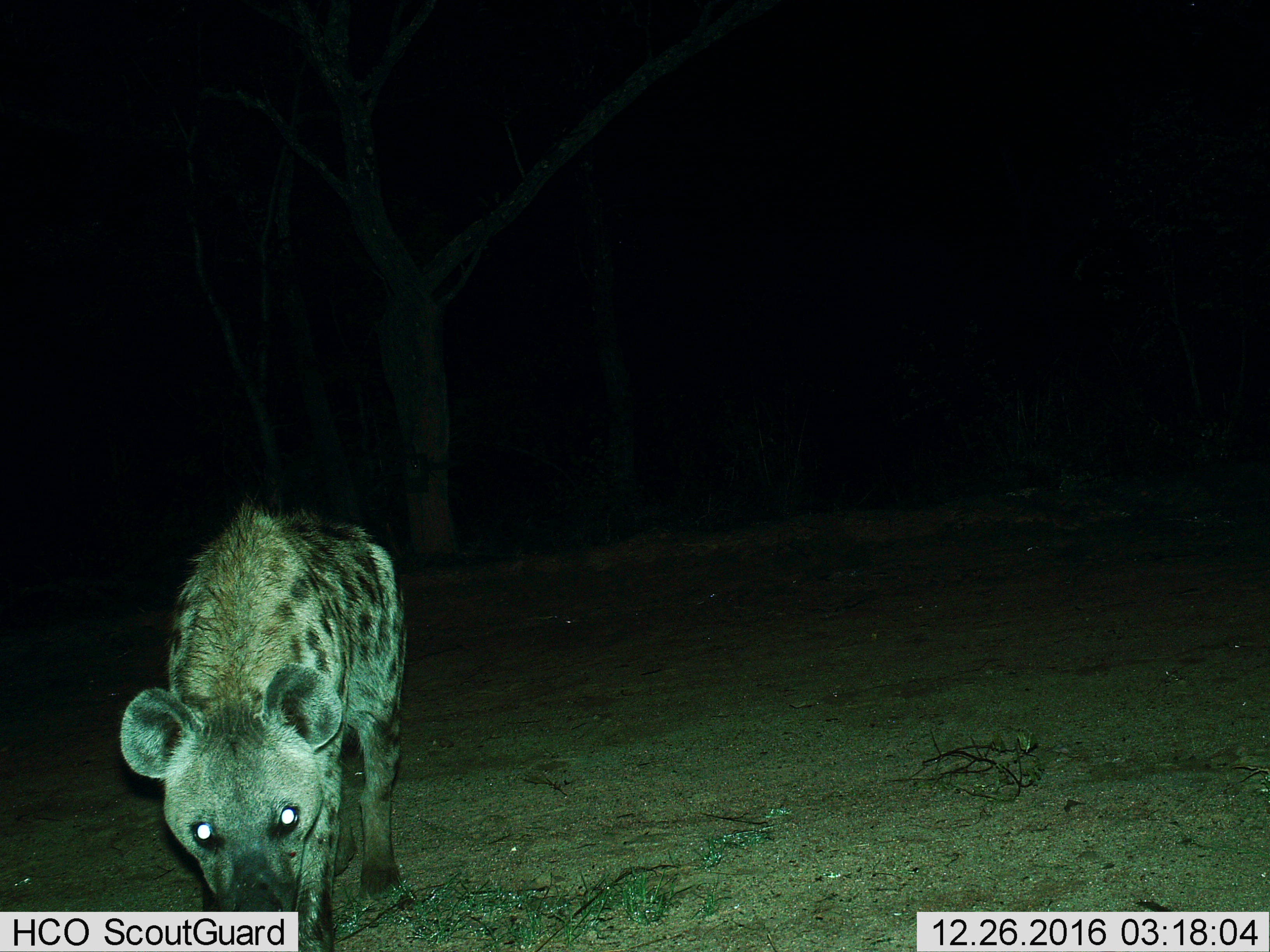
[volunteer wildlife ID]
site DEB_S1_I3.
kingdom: Animalia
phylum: Chordata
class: Mammalia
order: Carnivora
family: Hyaenidae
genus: Crocuta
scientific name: Crocuta crocuta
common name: spotted hyena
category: hyenaspotted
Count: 1.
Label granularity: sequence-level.